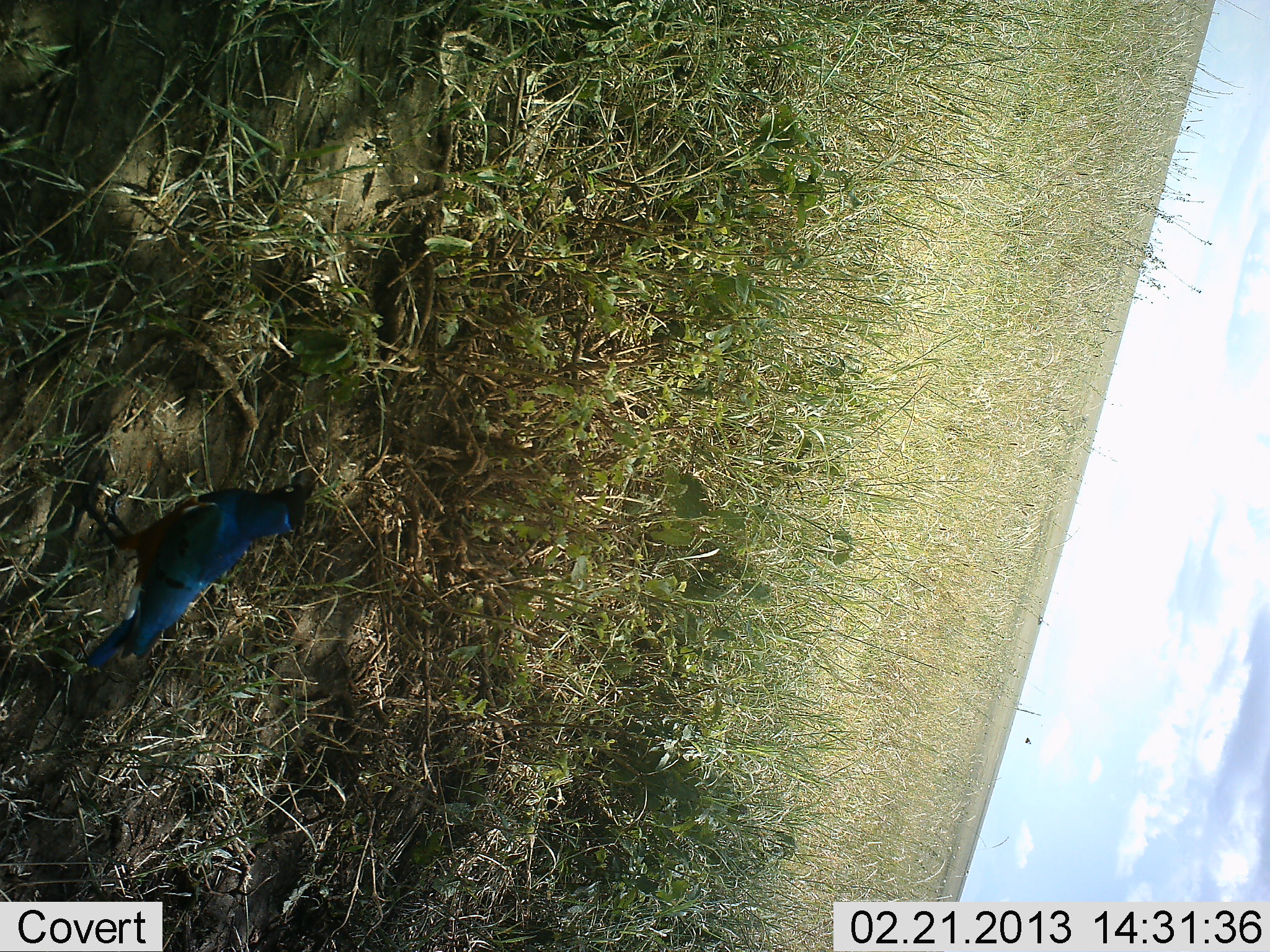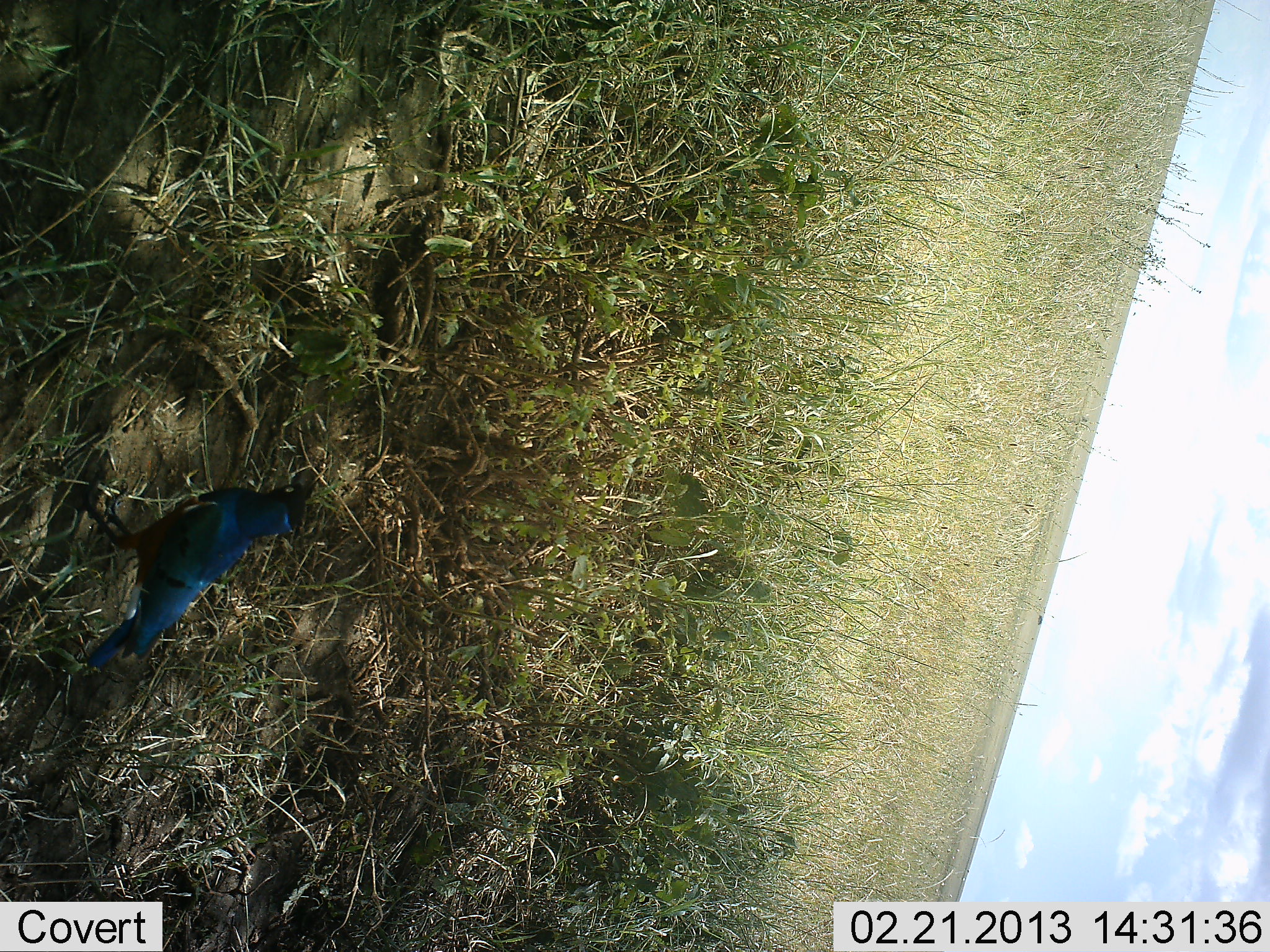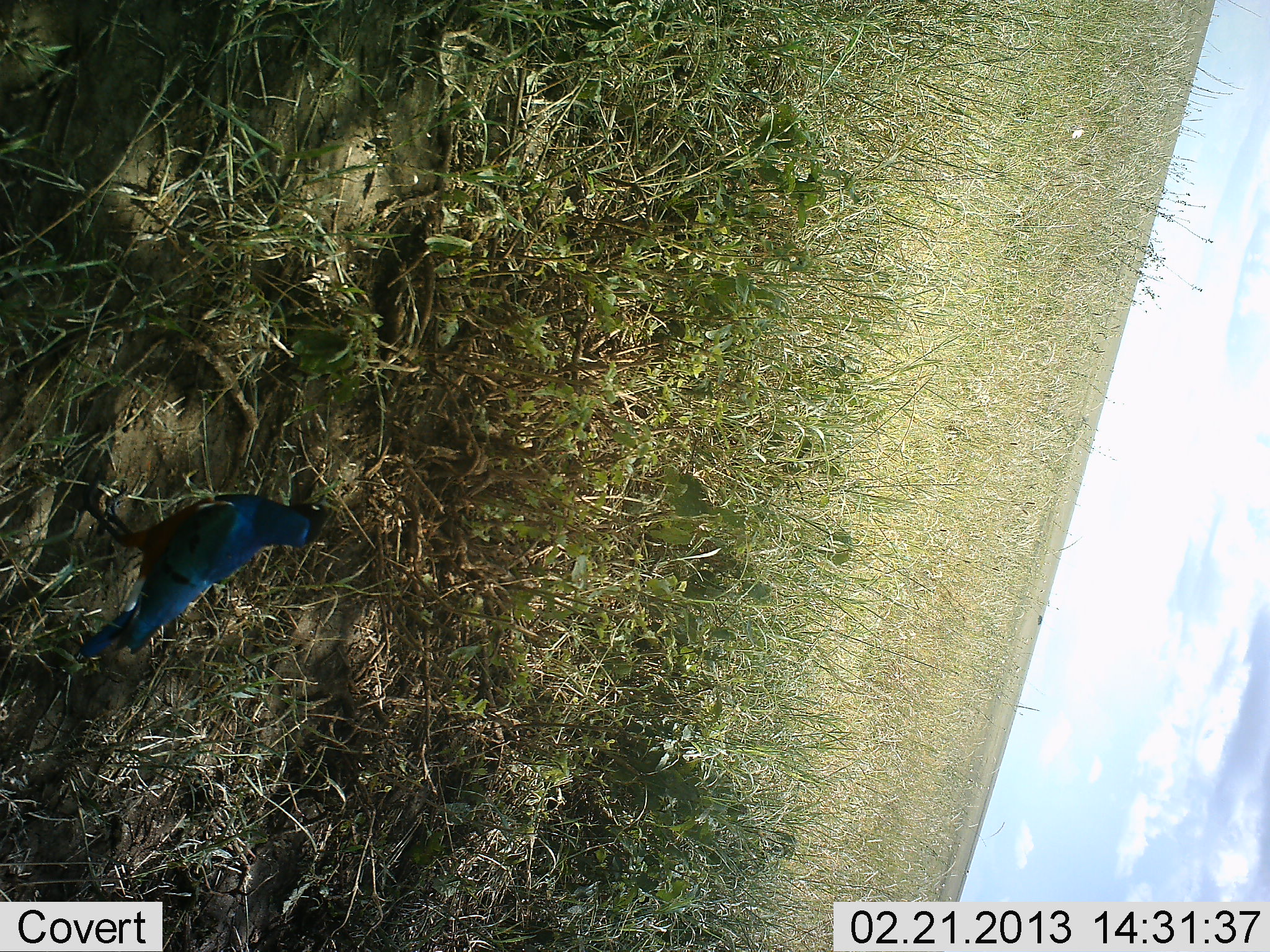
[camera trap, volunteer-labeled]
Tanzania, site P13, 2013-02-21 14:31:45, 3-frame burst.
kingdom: Animalia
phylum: Chordata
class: Aves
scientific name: Aves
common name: bird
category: otherbird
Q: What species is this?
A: Otherbird (bird) (Aves).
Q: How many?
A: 1.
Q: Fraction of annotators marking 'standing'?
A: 94%.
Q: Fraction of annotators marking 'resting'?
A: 6%.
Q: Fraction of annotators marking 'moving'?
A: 0%.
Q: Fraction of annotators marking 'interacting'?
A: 0%.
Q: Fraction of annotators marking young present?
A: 0%.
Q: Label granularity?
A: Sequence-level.